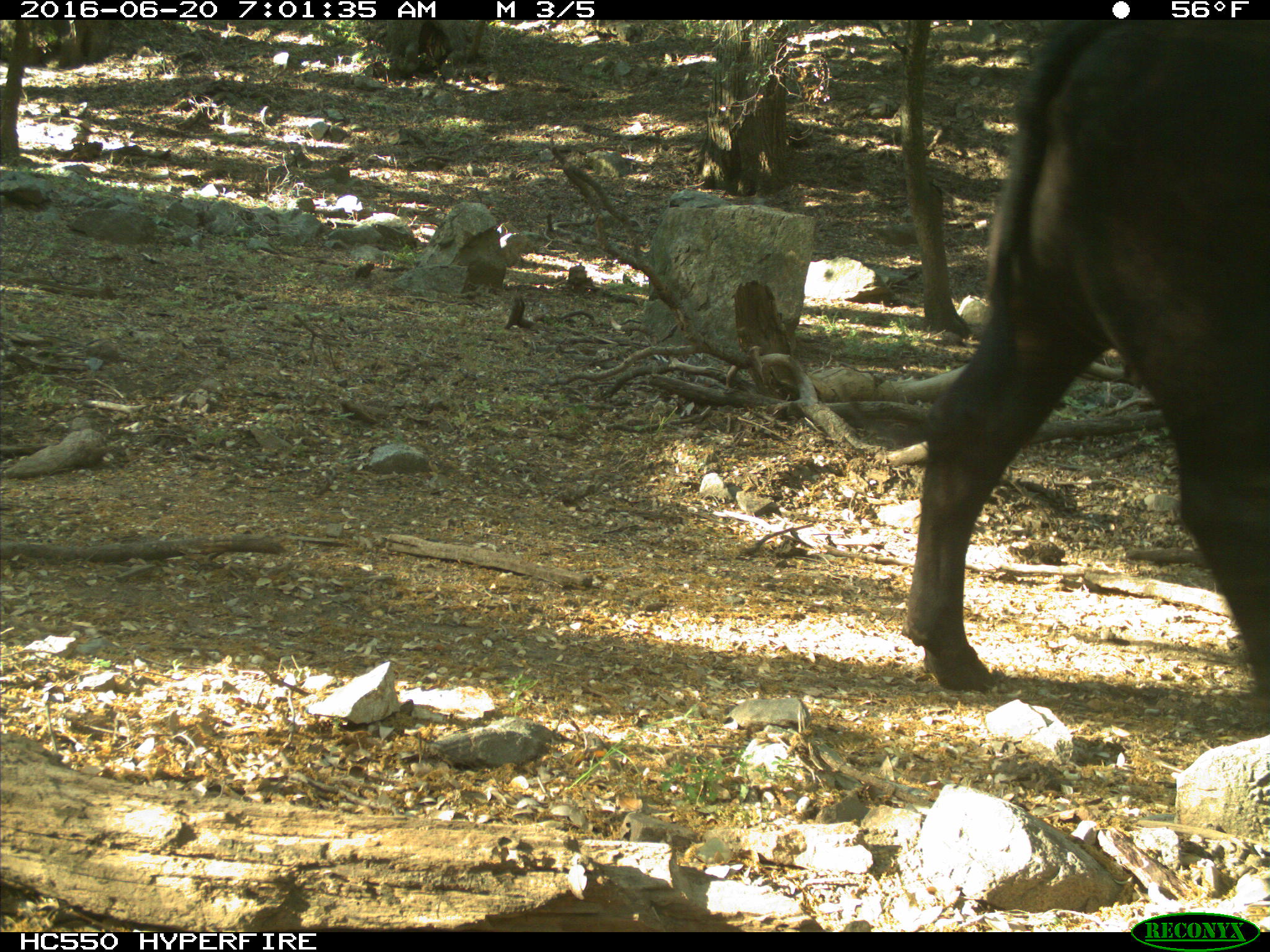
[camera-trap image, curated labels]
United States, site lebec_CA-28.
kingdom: Animalia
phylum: Chordata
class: Mammalia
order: Artiodactyla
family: Bovidae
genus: Bos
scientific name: Bos taurus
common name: domestic cow